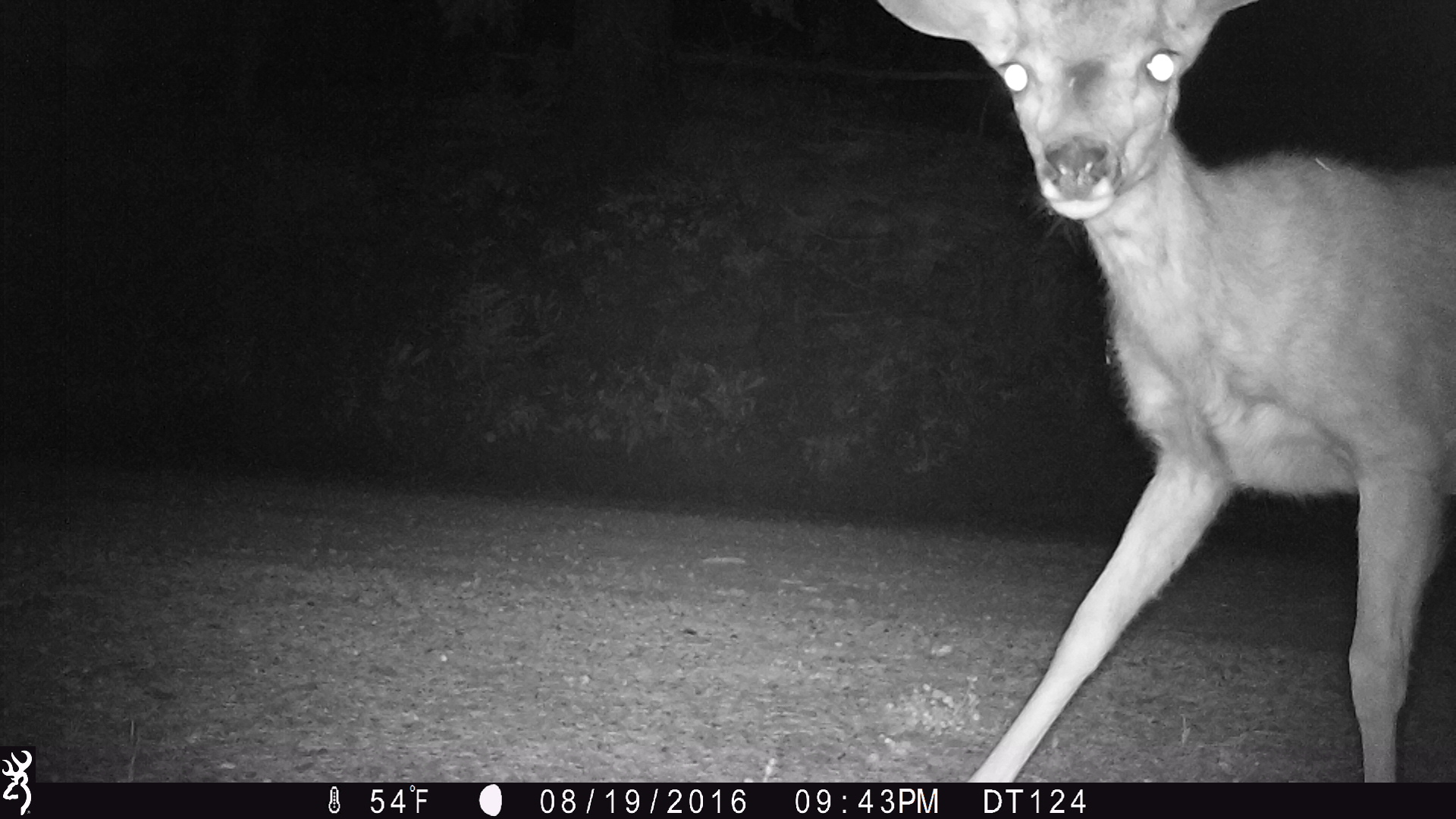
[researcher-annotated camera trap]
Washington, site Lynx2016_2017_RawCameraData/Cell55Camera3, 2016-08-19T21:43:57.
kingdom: Animalia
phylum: Chordata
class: Mammalia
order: Artiodactyla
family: Cervidae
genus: Odocoileus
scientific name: Odocoileus hemionus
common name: mule deer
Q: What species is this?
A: Odocoileus hemionus (mule deer).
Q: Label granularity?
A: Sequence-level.